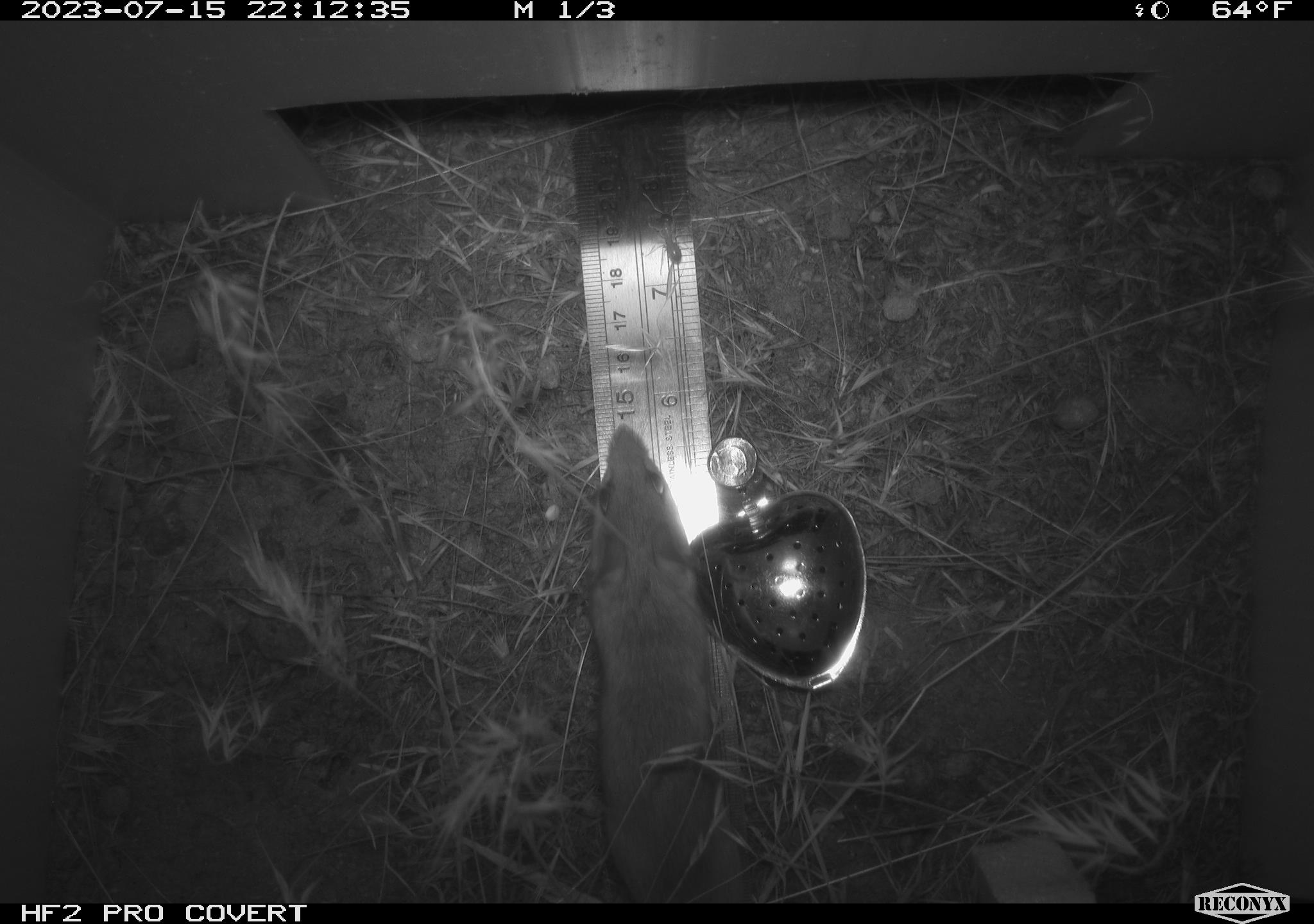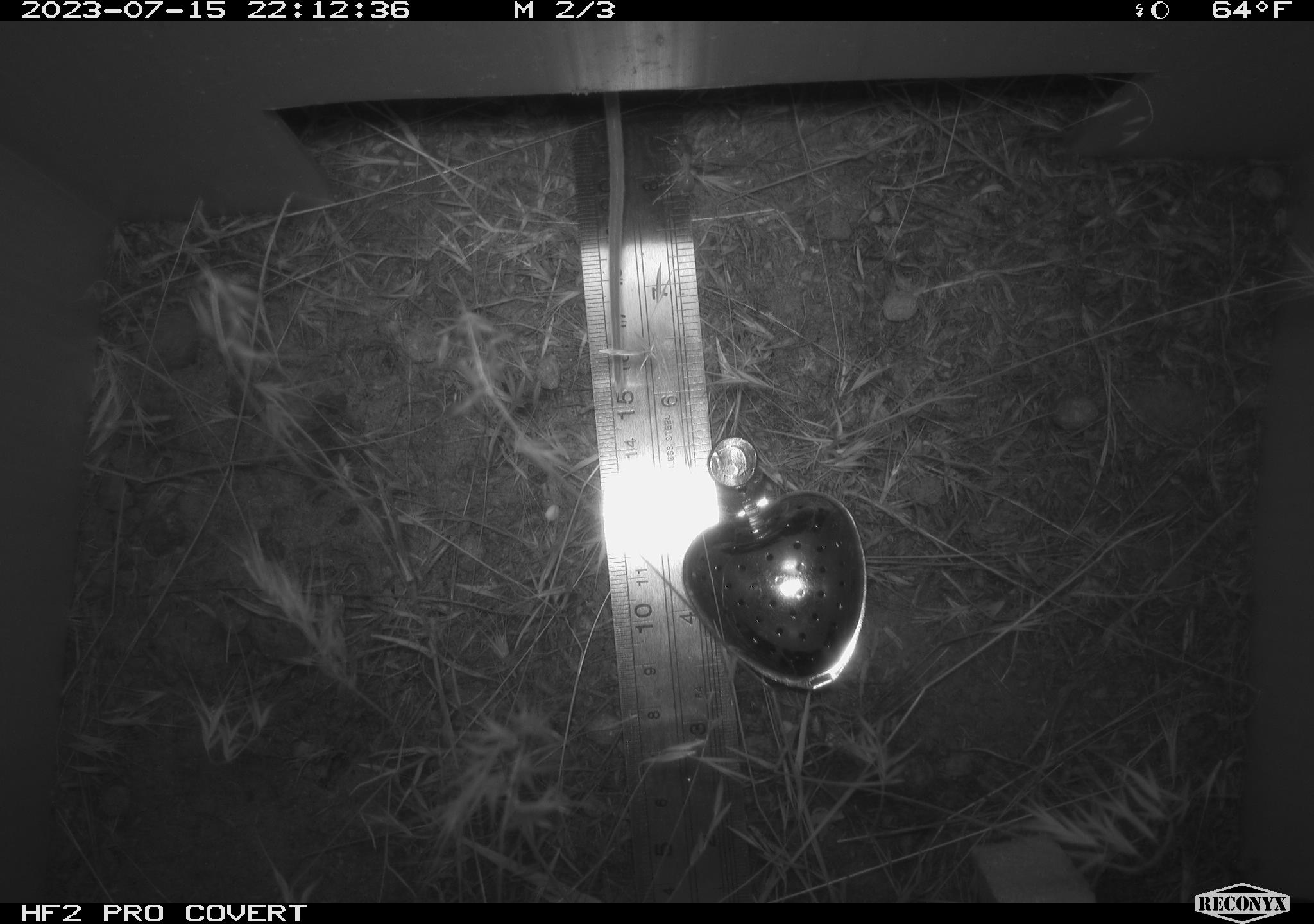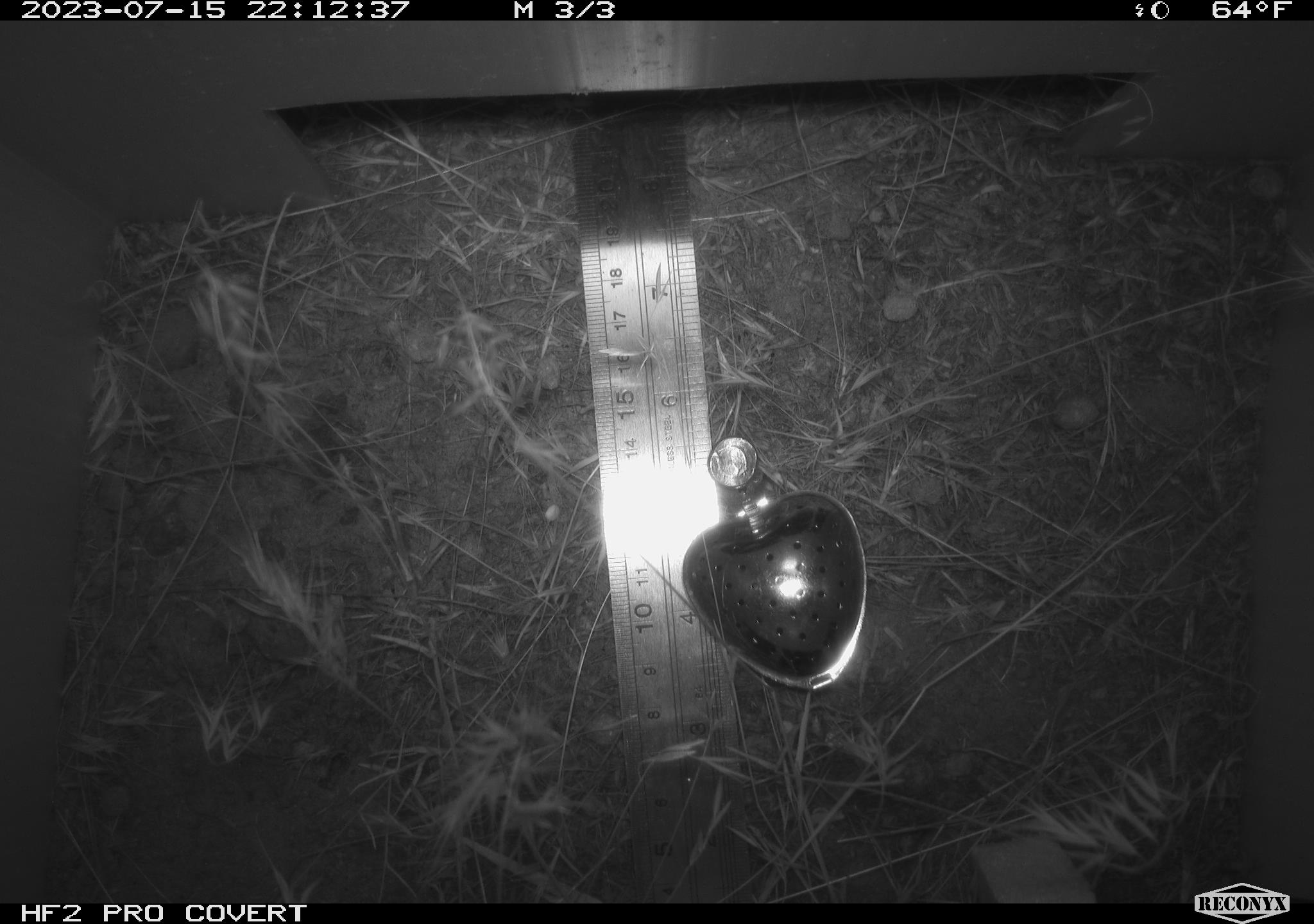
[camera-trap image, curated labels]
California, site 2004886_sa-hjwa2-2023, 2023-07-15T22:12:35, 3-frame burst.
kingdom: Animalia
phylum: Chordata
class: Mammalia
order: Rodentia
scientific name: Rodentia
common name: mouse species